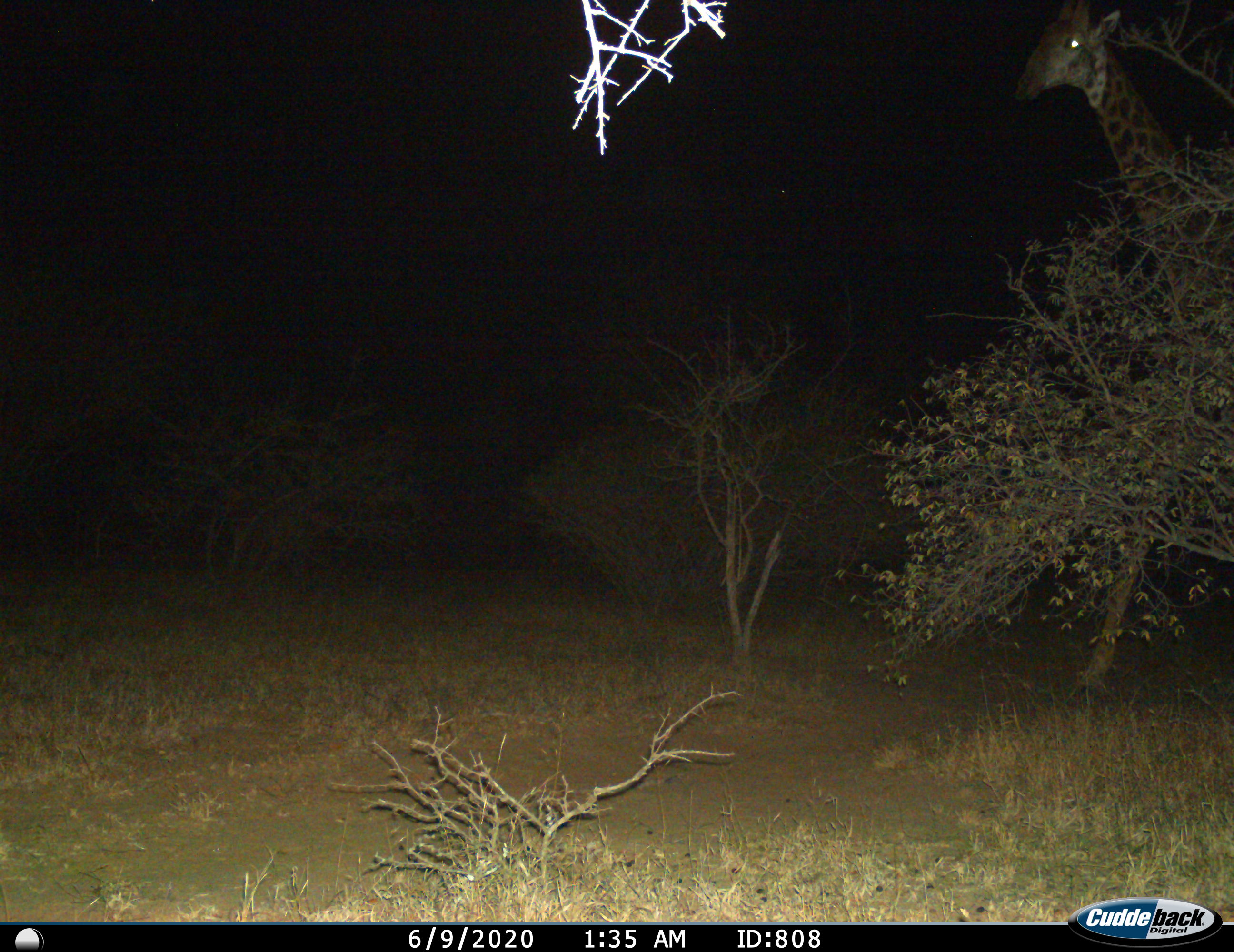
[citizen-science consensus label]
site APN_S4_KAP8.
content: unidentified animal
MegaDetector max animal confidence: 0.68